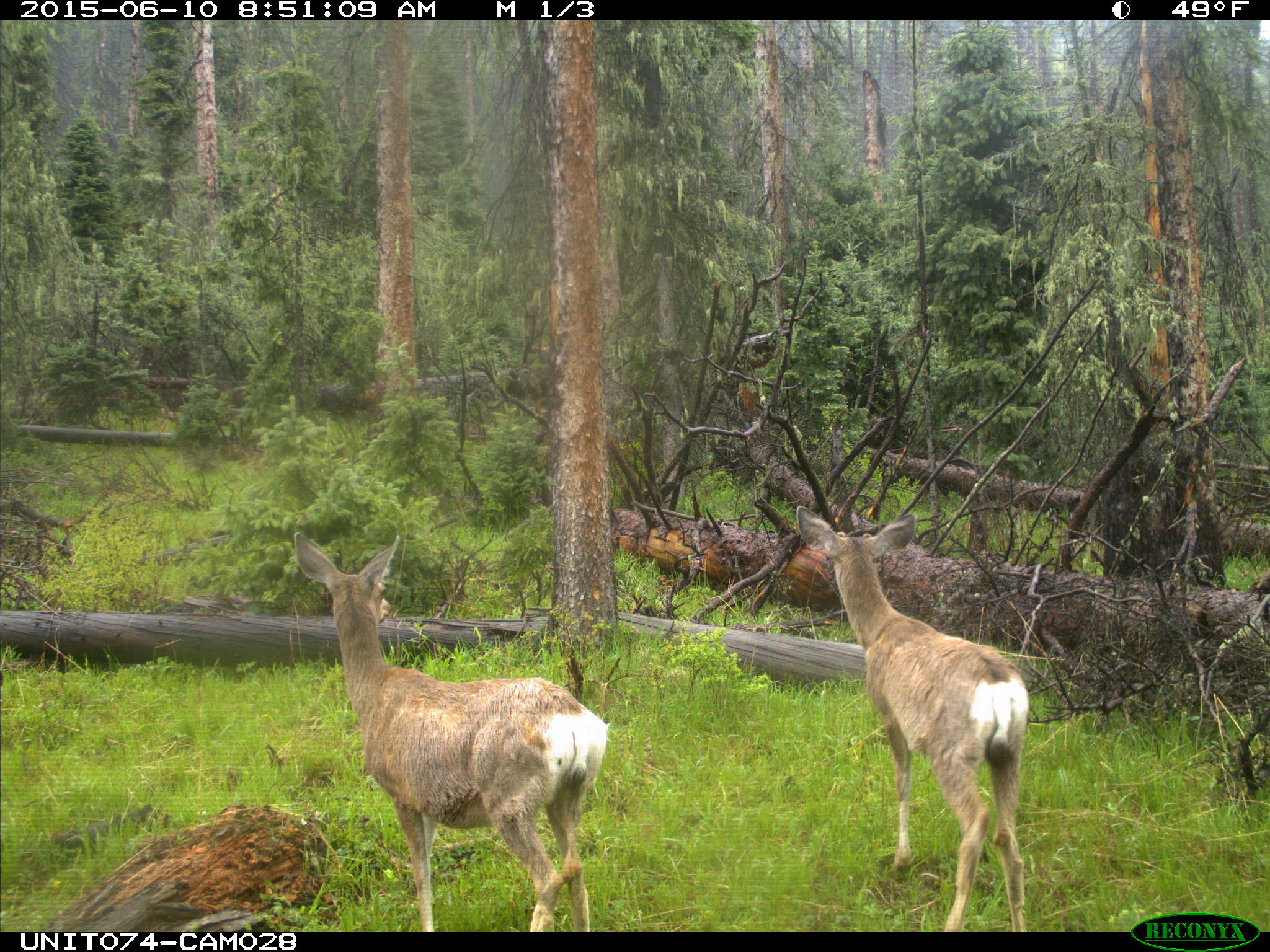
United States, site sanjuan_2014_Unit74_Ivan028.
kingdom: Animalia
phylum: Chordata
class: Mammalia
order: Artiodactyla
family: Cervidae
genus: Odocoileus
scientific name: Odocoileus hemionus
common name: mule deer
Odocoileus hemionus (mule deer).